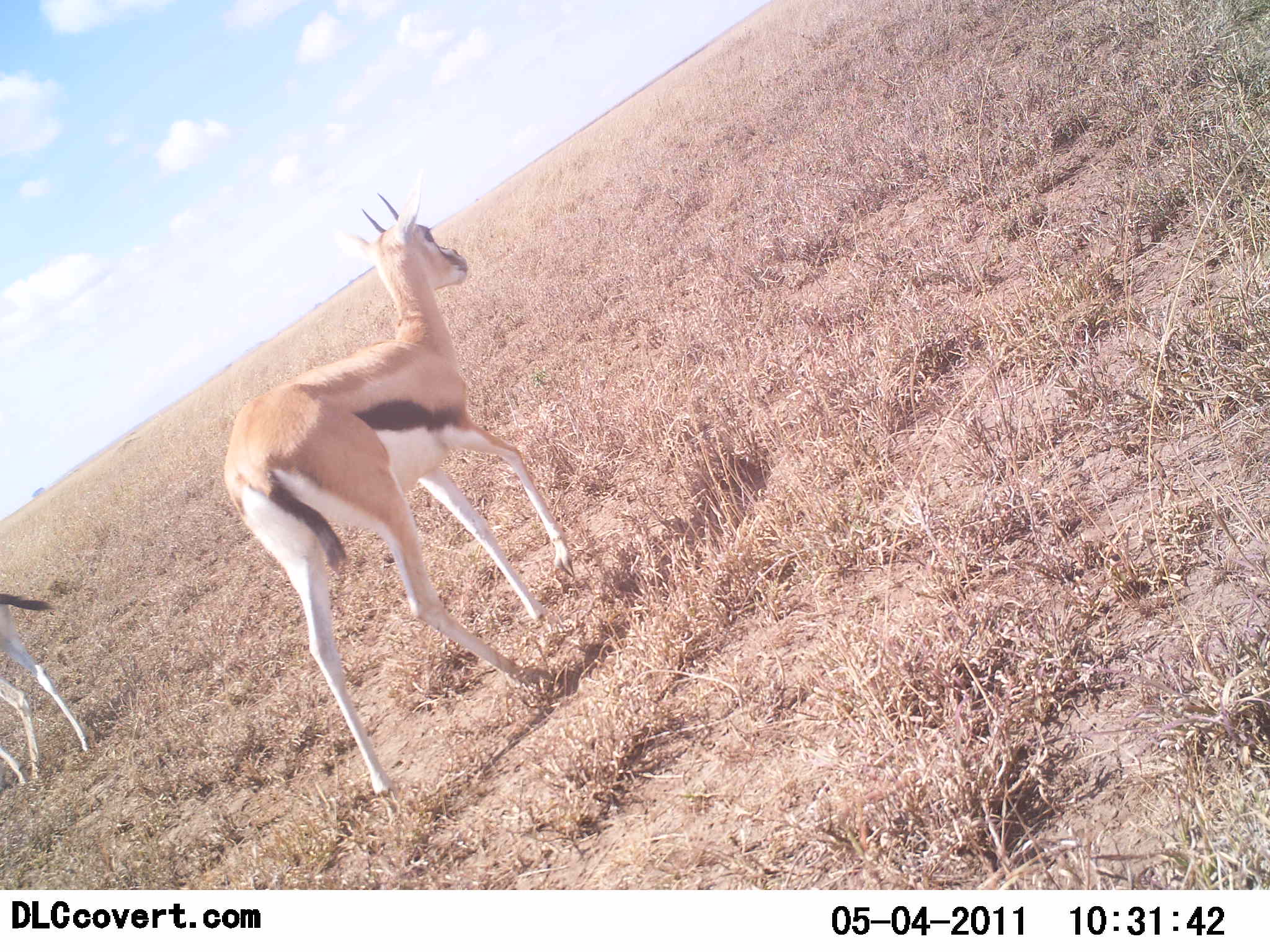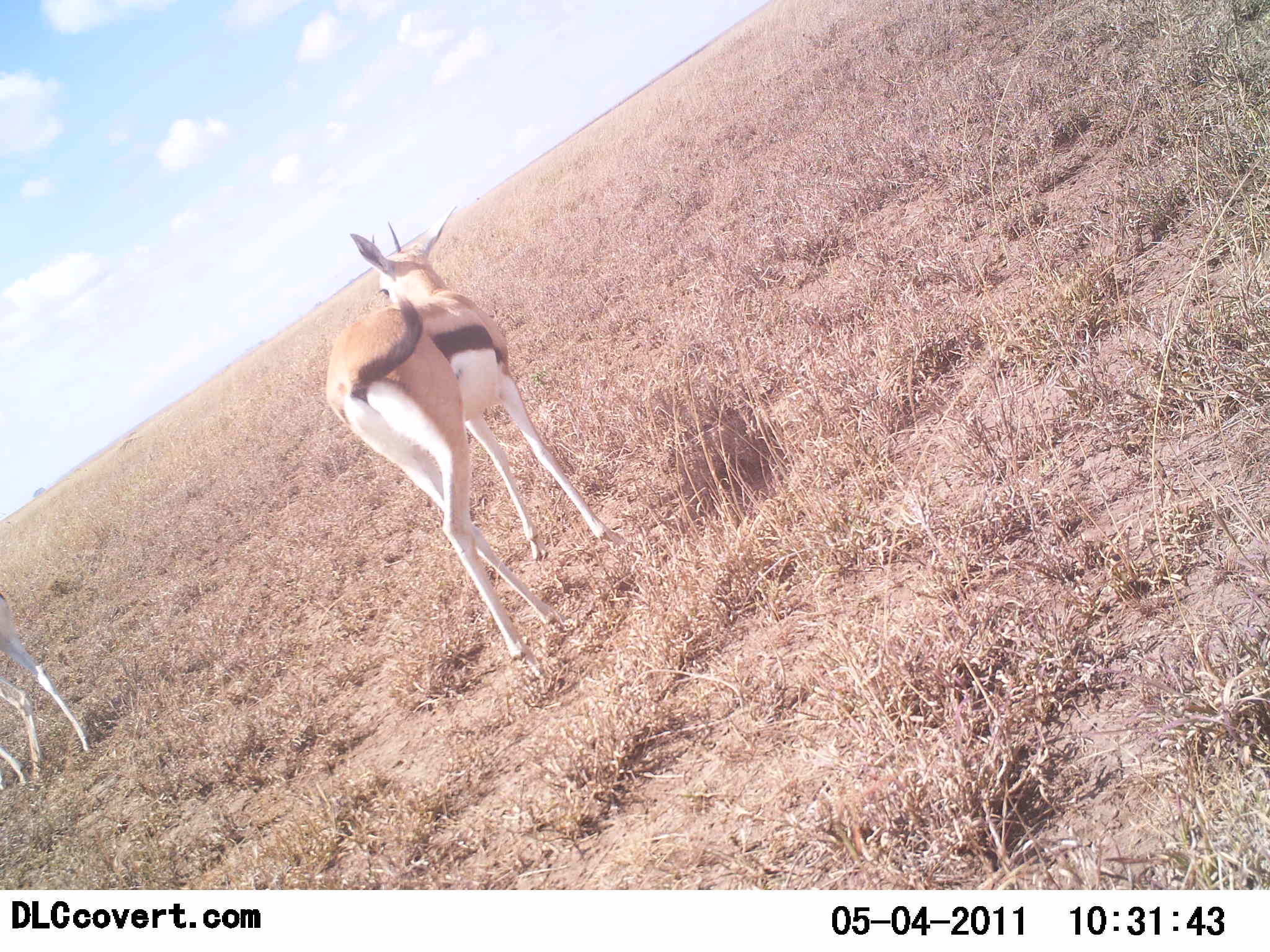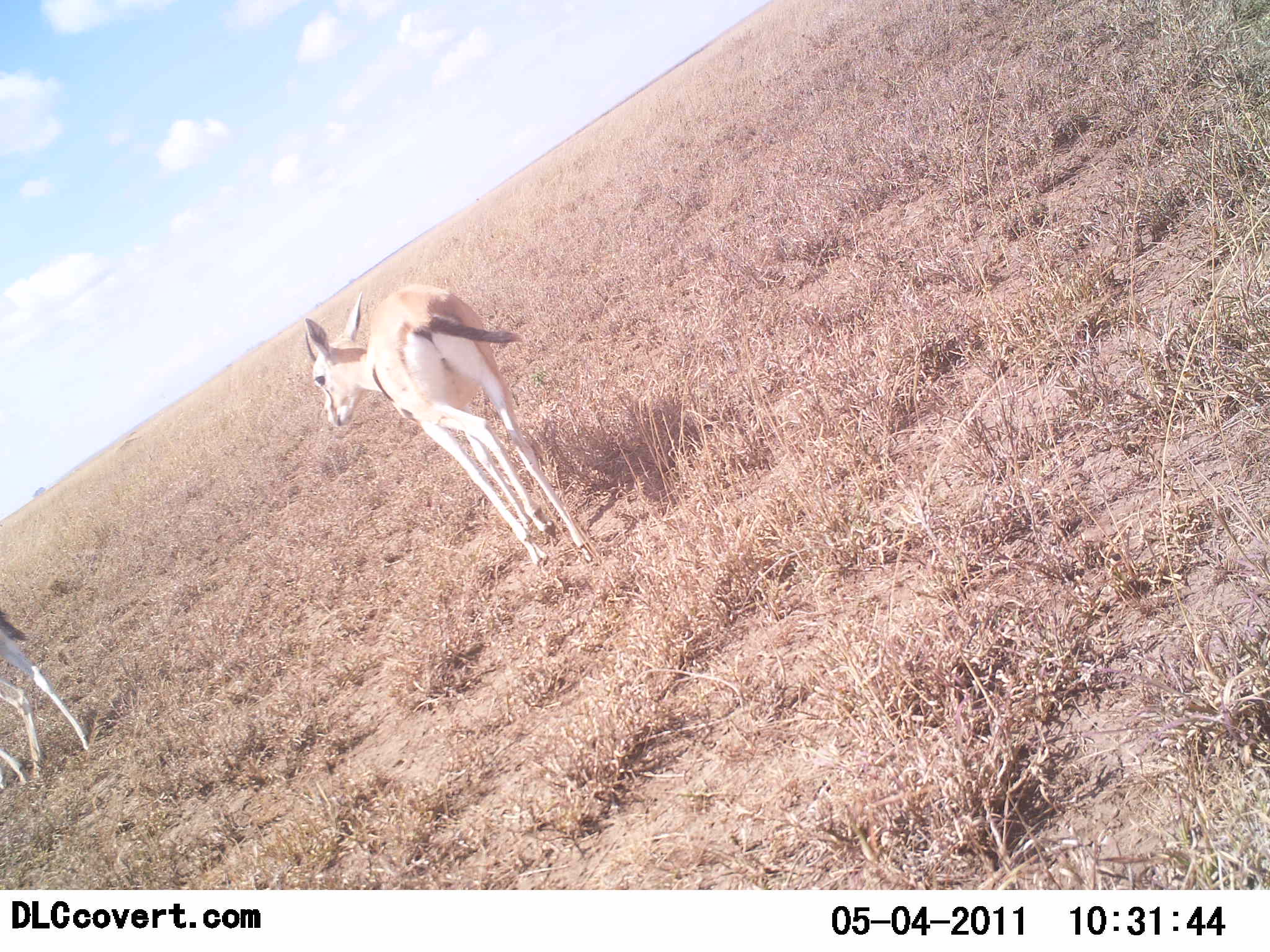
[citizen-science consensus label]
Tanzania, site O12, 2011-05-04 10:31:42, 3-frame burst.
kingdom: Animalia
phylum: Chordata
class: Mammalia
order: Artiodactyla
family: Bovidae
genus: Eudorcas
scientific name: Eudorcas thomsonii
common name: thomson's gazelle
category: gazellethomsons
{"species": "gazellethomsons (thomson's gazelle) (Eudorcas thomsonii)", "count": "2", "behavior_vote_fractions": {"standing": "64%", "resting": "0%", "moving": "64%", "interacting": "0%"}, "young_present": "0%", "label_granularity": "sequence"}